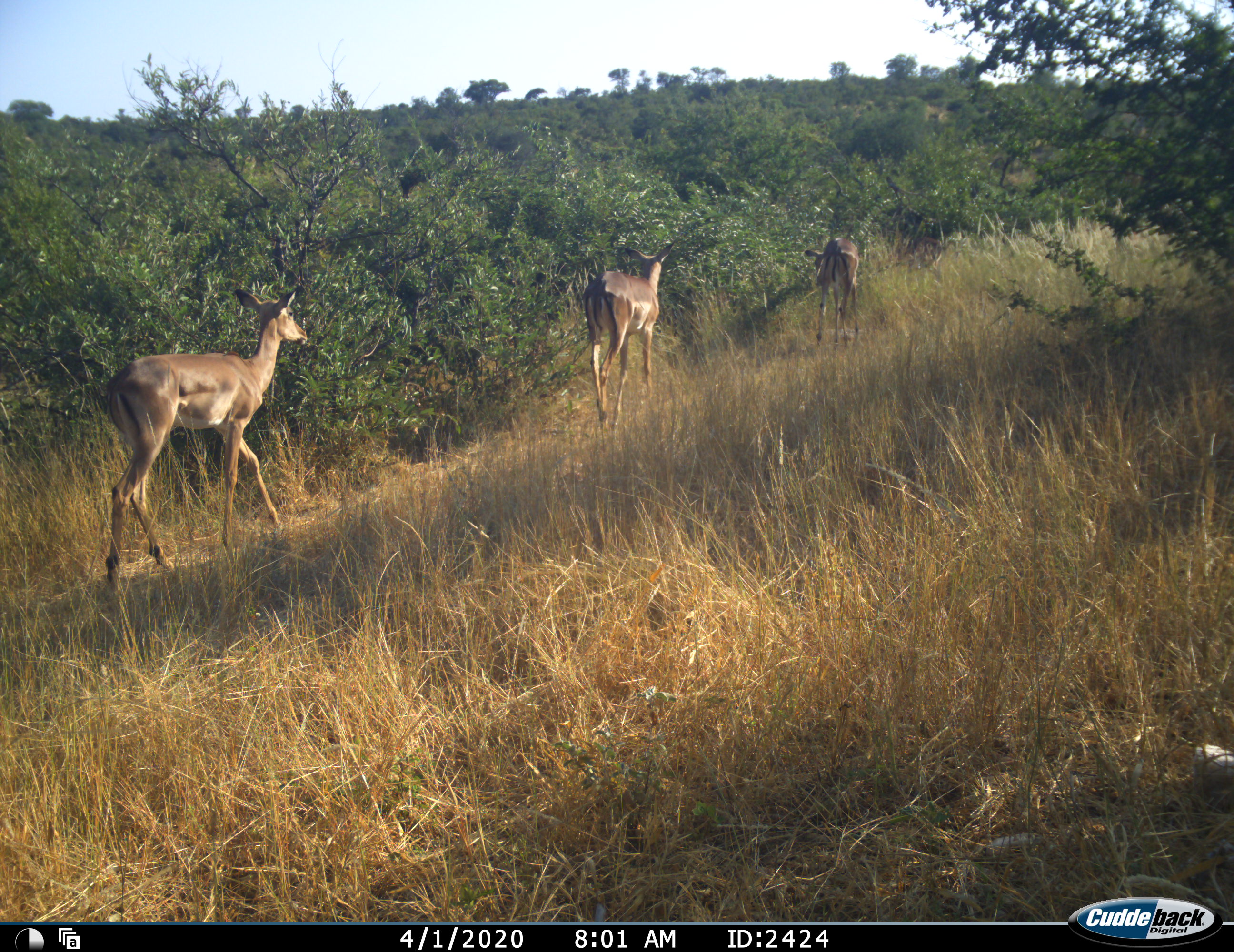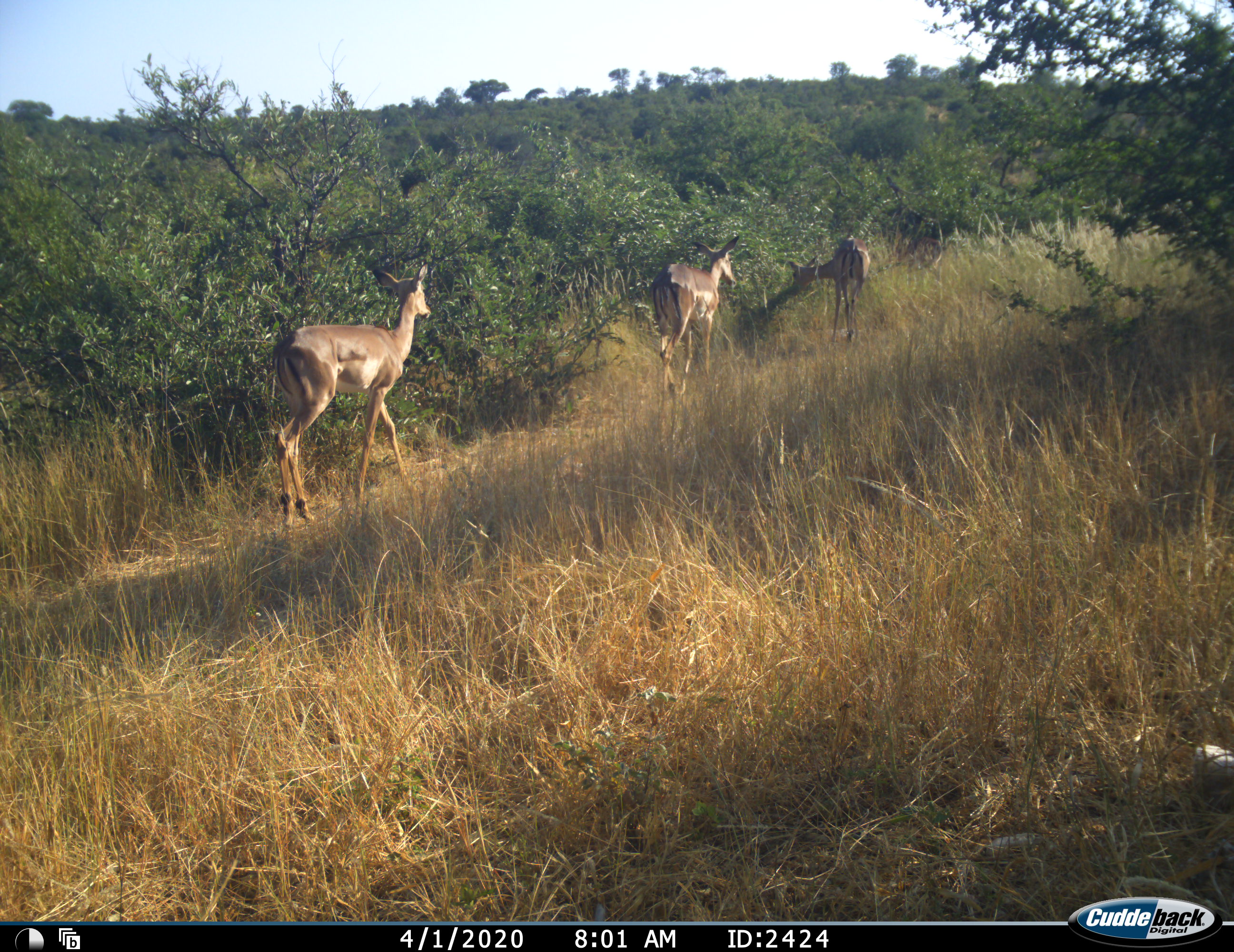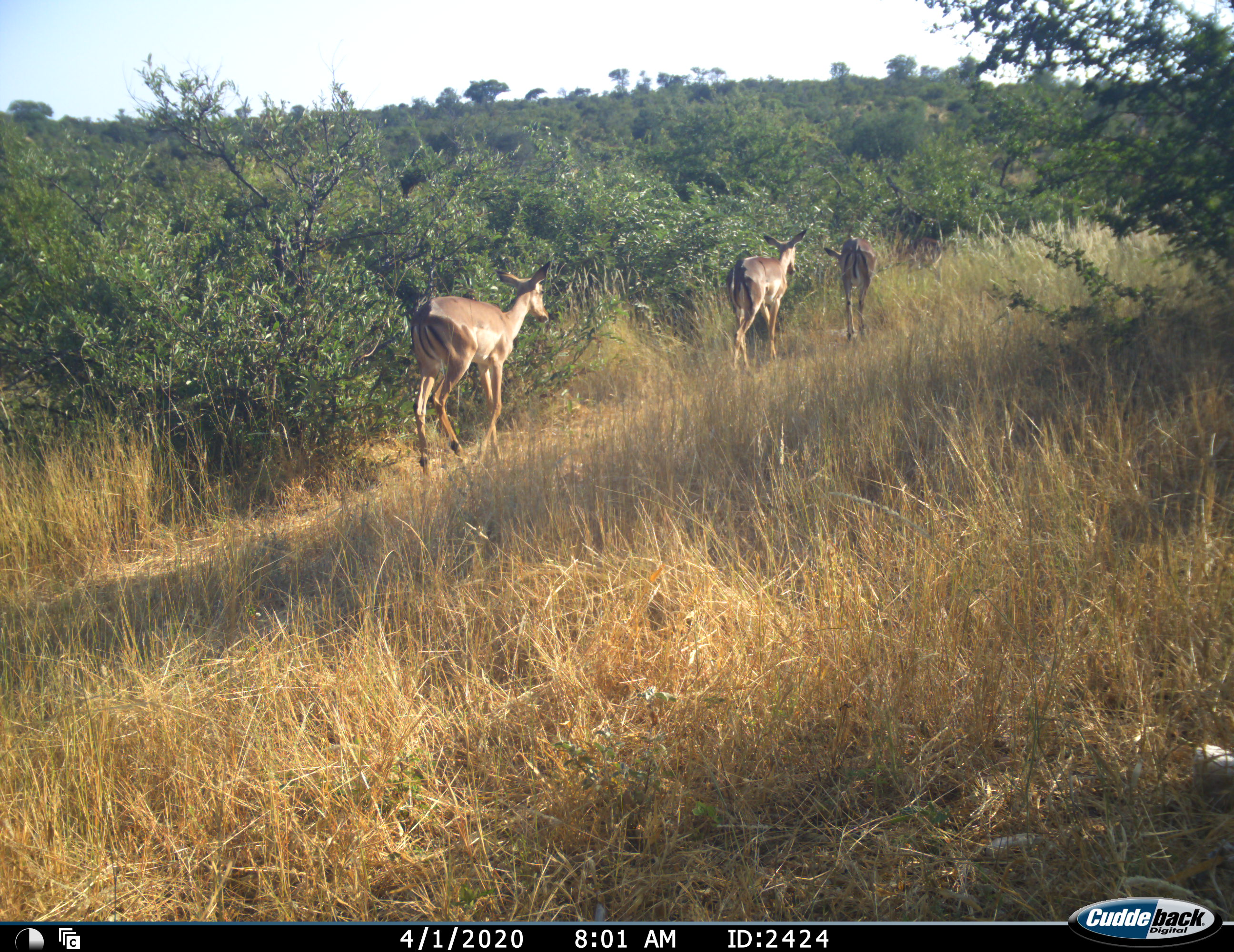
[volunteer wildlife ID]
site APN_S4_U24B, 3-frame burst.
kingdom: Animalia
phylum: Chordata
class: Mammalia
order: Artiodactyla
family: Bovidae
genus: Aepyceros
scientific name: Aepyceros melampus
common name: impala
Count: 3.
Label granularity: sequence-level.